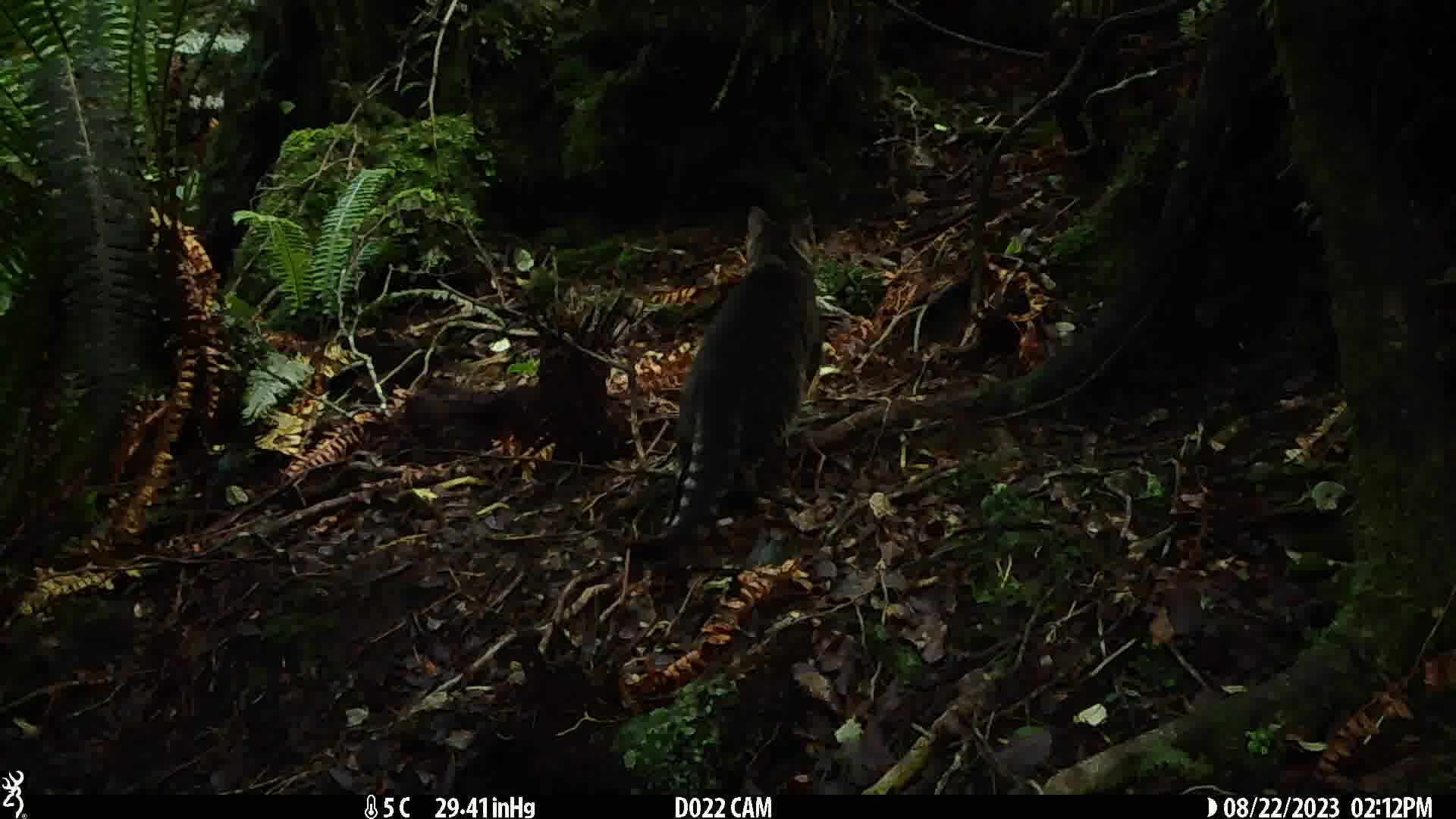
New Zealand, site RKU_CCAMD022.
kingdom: Animalia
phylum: Chordata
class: Mammalia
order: Carnivora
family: Felidae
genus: Felis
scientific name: Felis catus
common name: domestic cat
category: cat